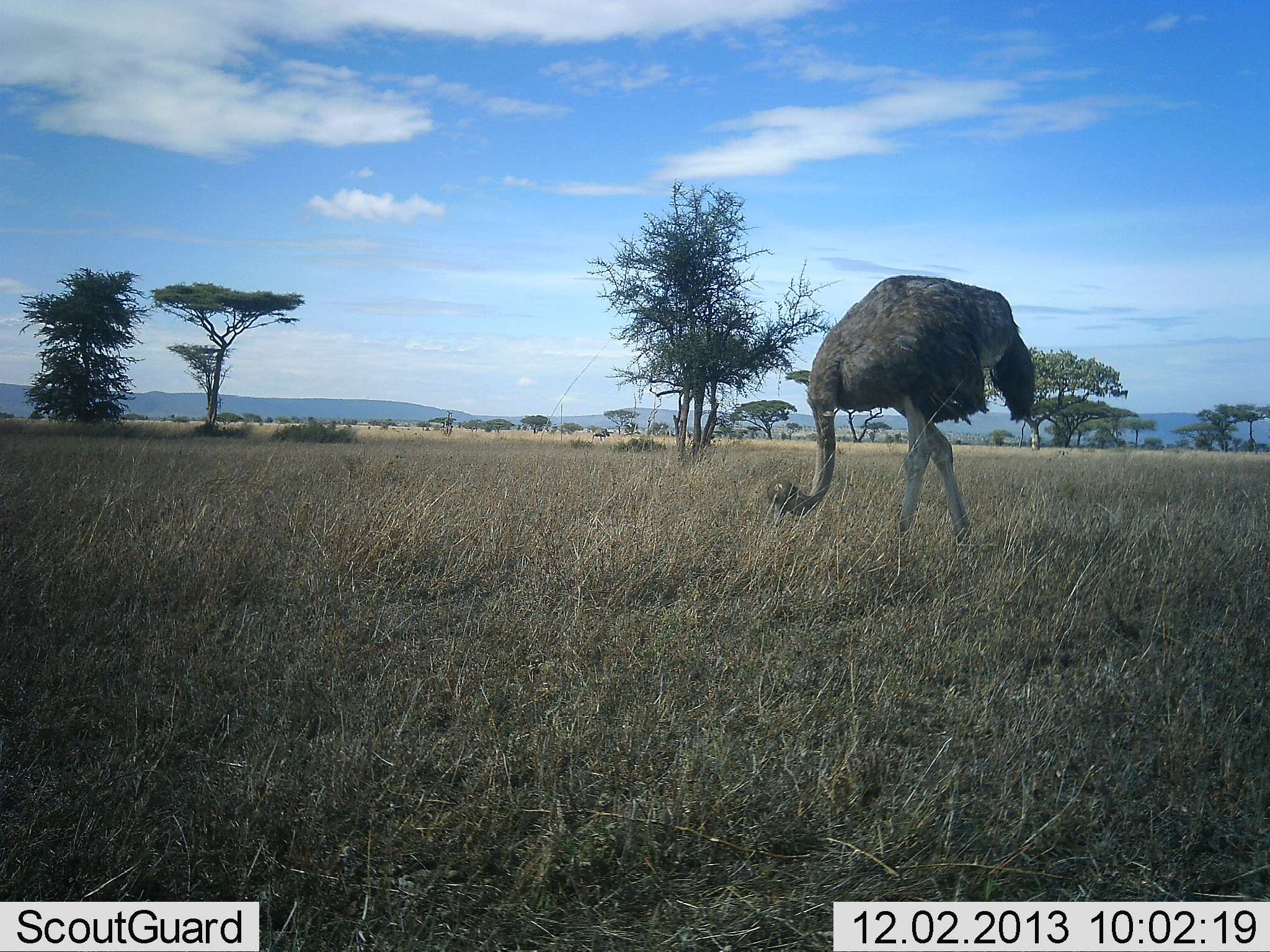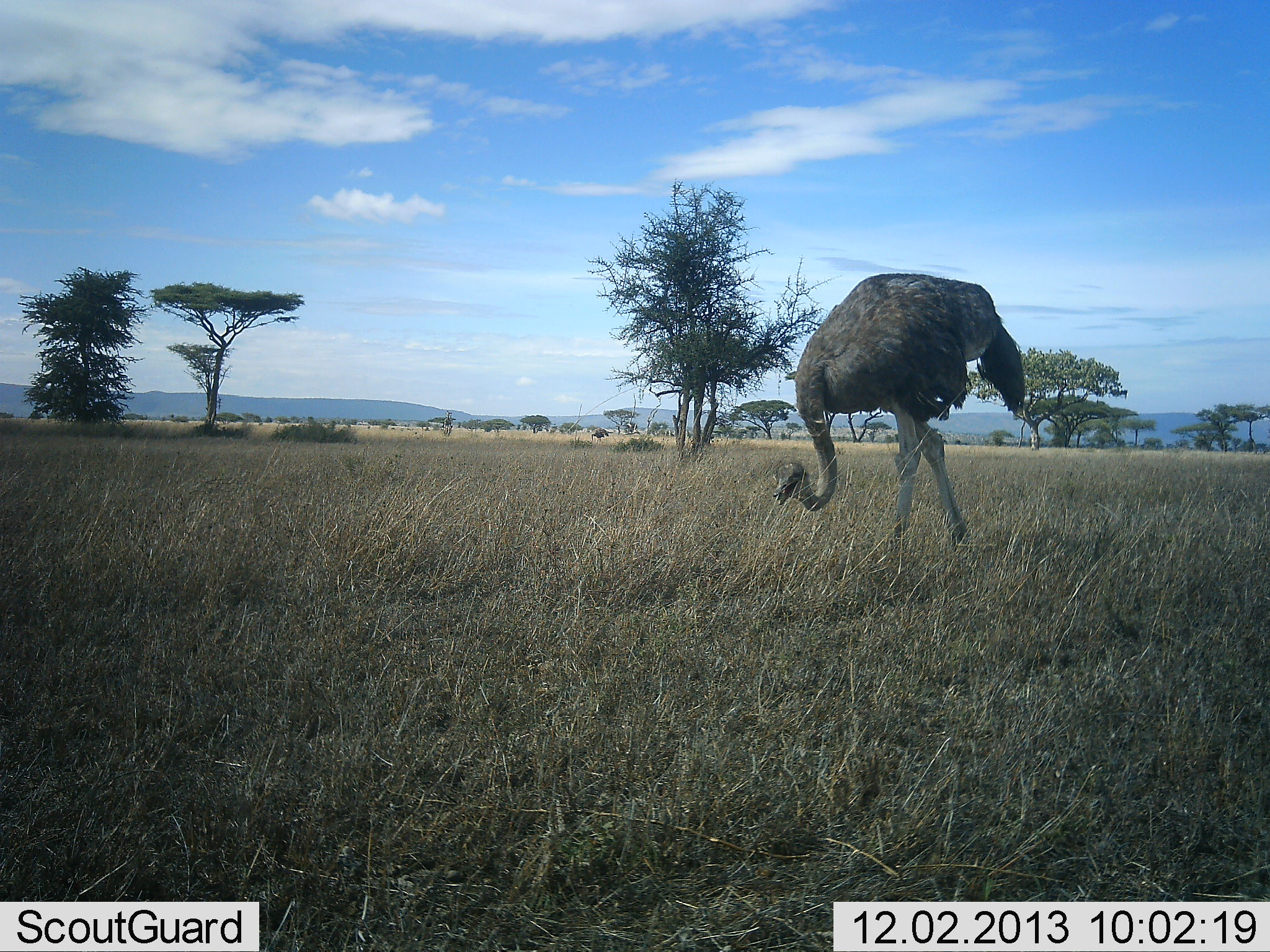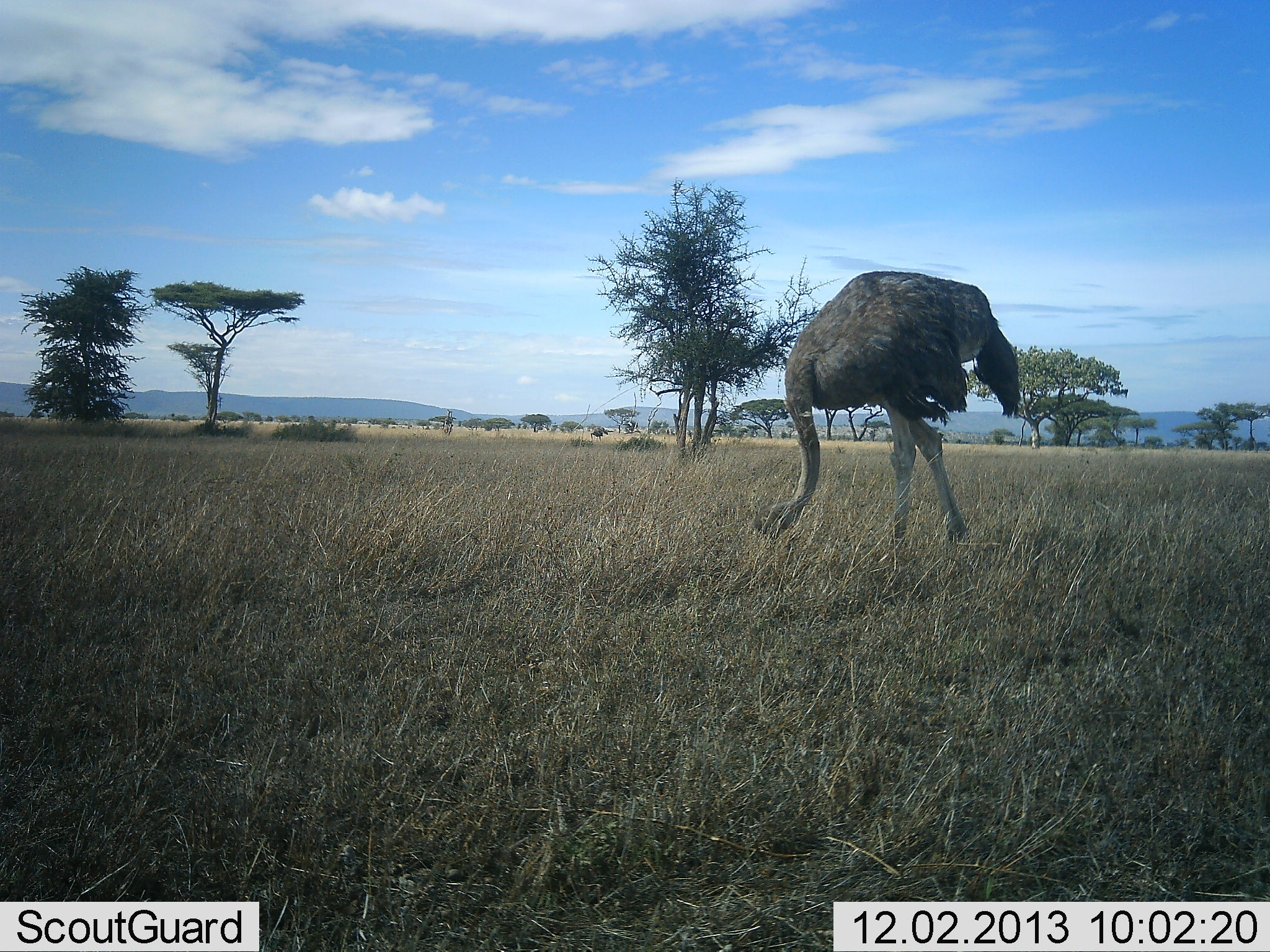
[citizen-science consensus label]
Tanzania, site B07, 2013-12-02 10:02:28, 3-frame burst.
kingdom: Animalia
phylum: Chordata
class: Aves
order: Struthioniformes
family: Struthionidae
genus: Struthio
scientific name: Struthio camelus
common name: ostrich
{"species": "ostrich (Struthio camelus)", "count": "1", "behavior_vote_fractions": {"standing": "30%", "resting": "0%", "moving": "0%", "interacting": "0%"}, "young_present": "0%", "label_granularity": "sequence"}